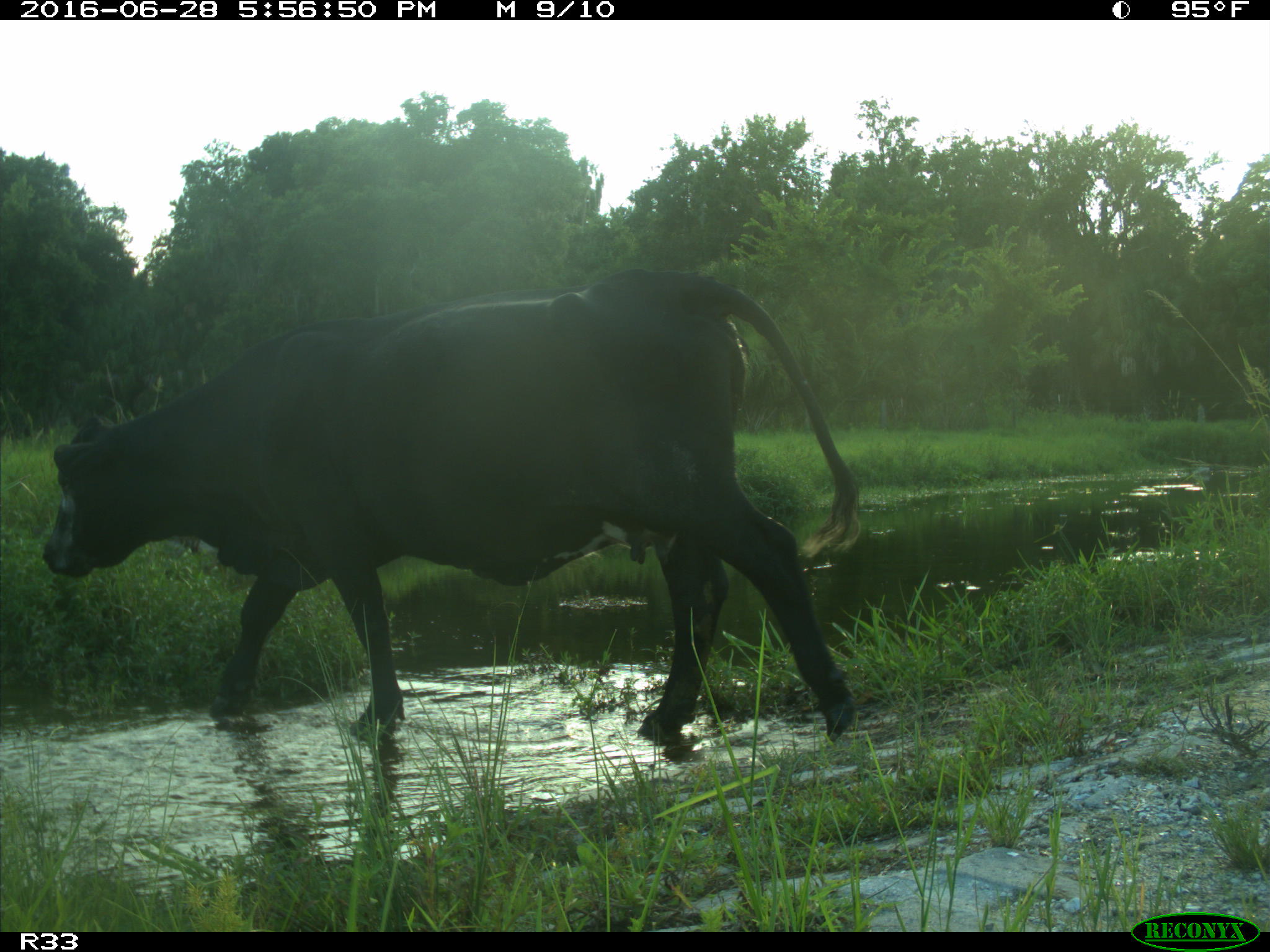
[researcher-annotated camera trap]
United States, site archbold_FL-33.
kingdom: Animalia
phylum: Chordata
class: Mammalia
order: Artiodactyla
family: Bovidae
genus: Bos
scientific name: Bos taurus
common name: domestic cow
Bos taurus (domestic cow).